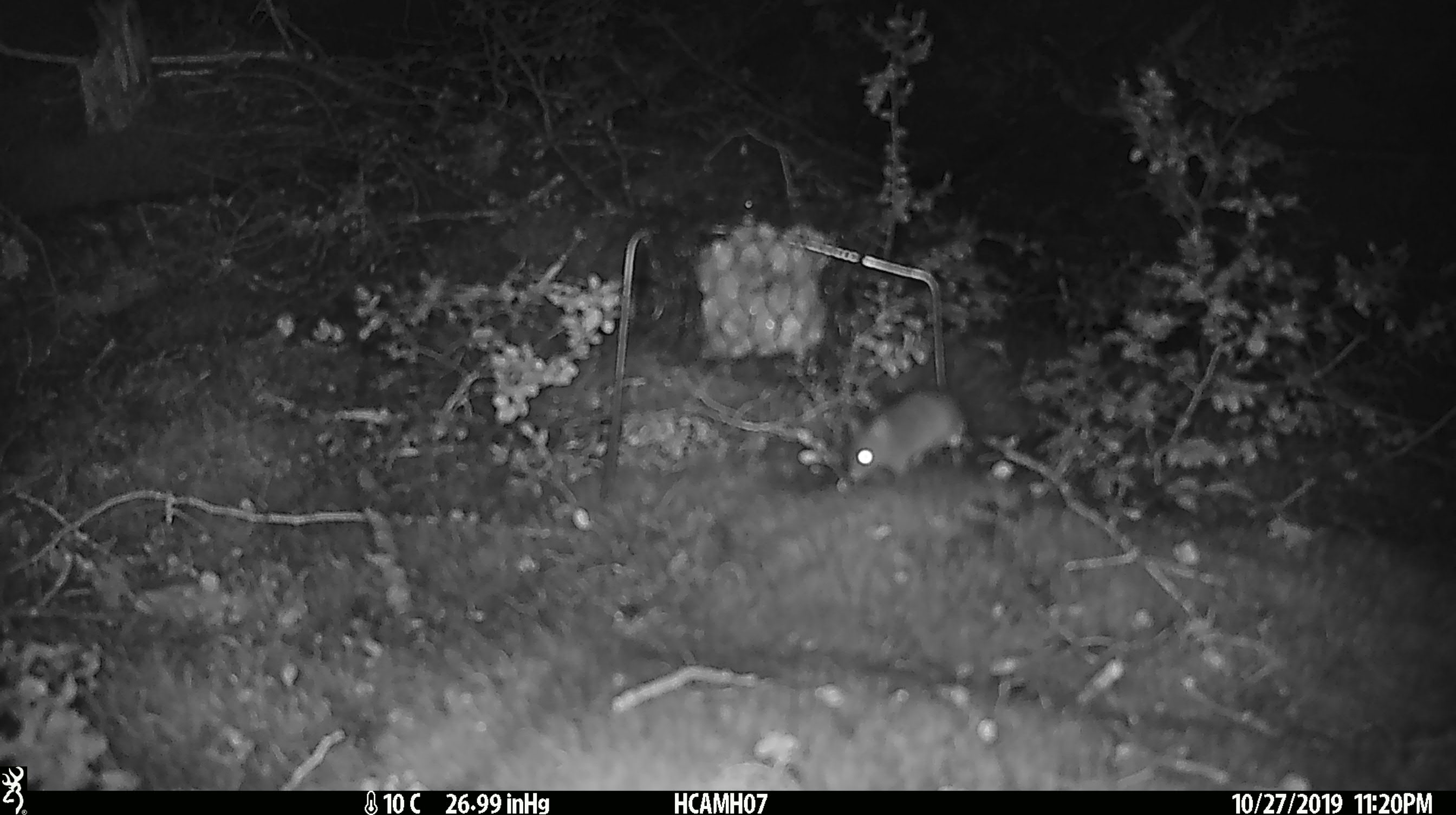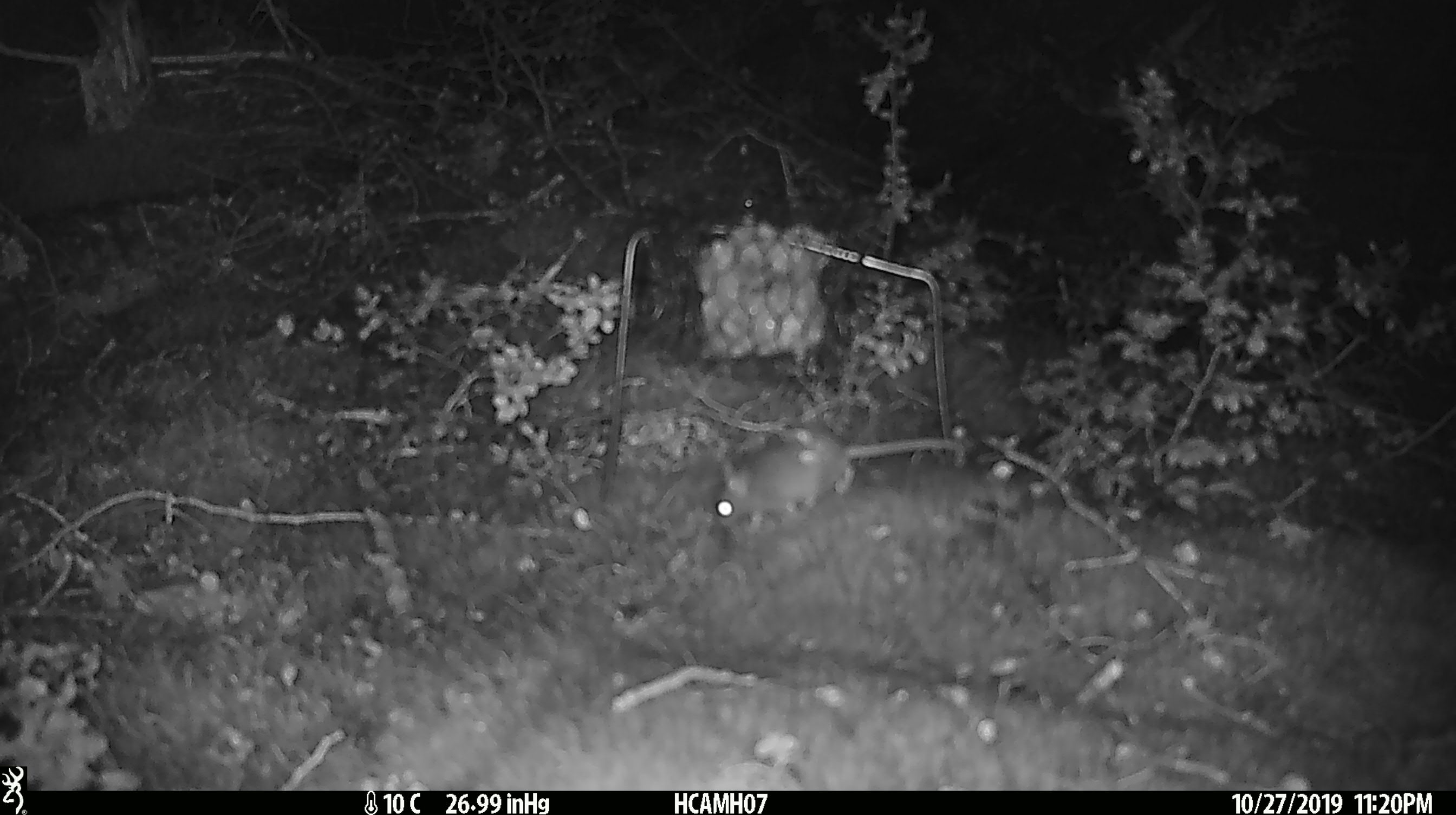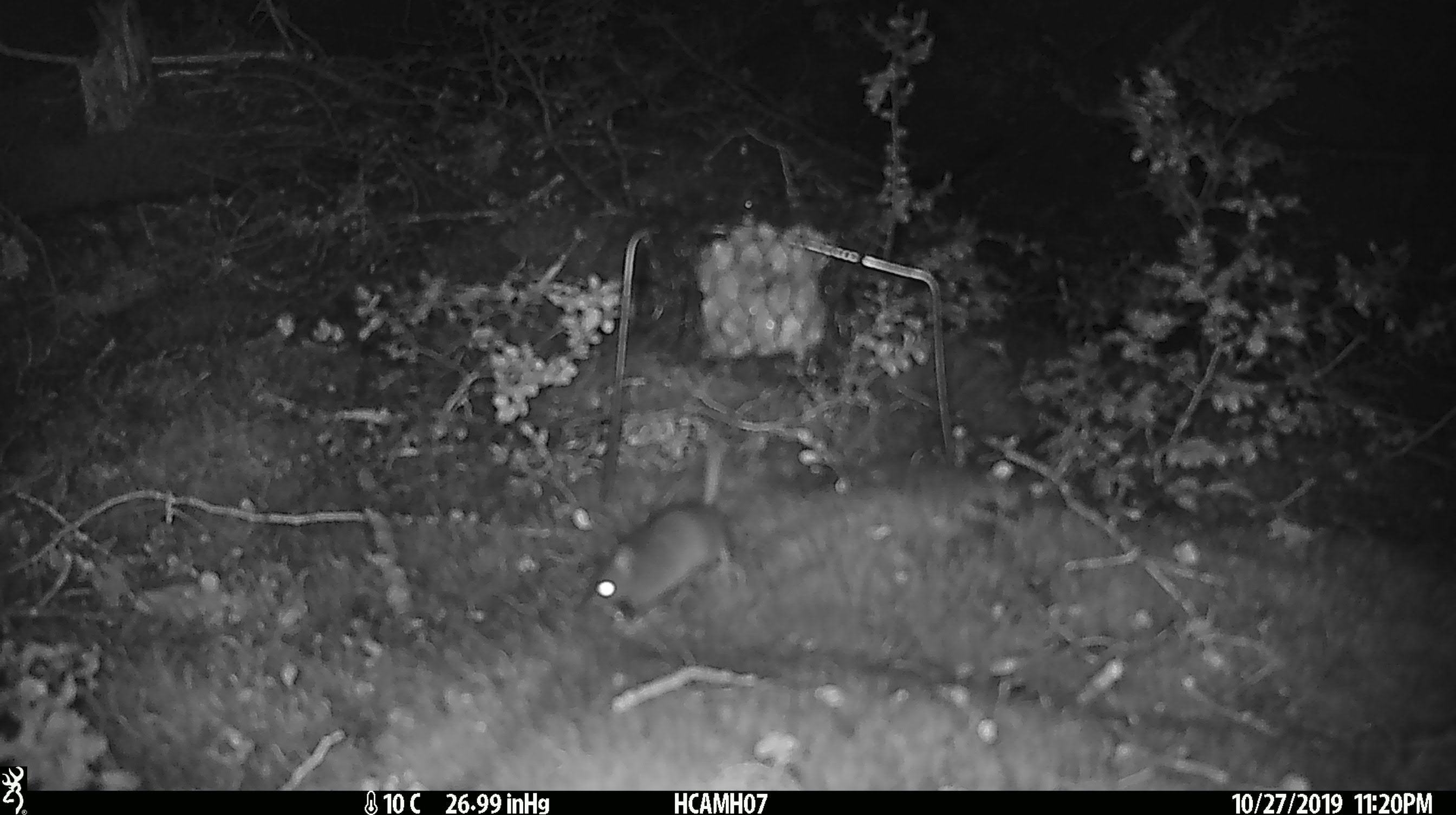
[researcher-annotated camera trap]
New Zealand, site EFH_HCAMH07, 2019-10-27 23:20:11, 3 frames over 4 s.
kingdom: Animalia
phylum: Chordata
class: Mammalia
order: Rodentia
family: Muridae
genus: Mus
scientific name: Mus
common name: mouse